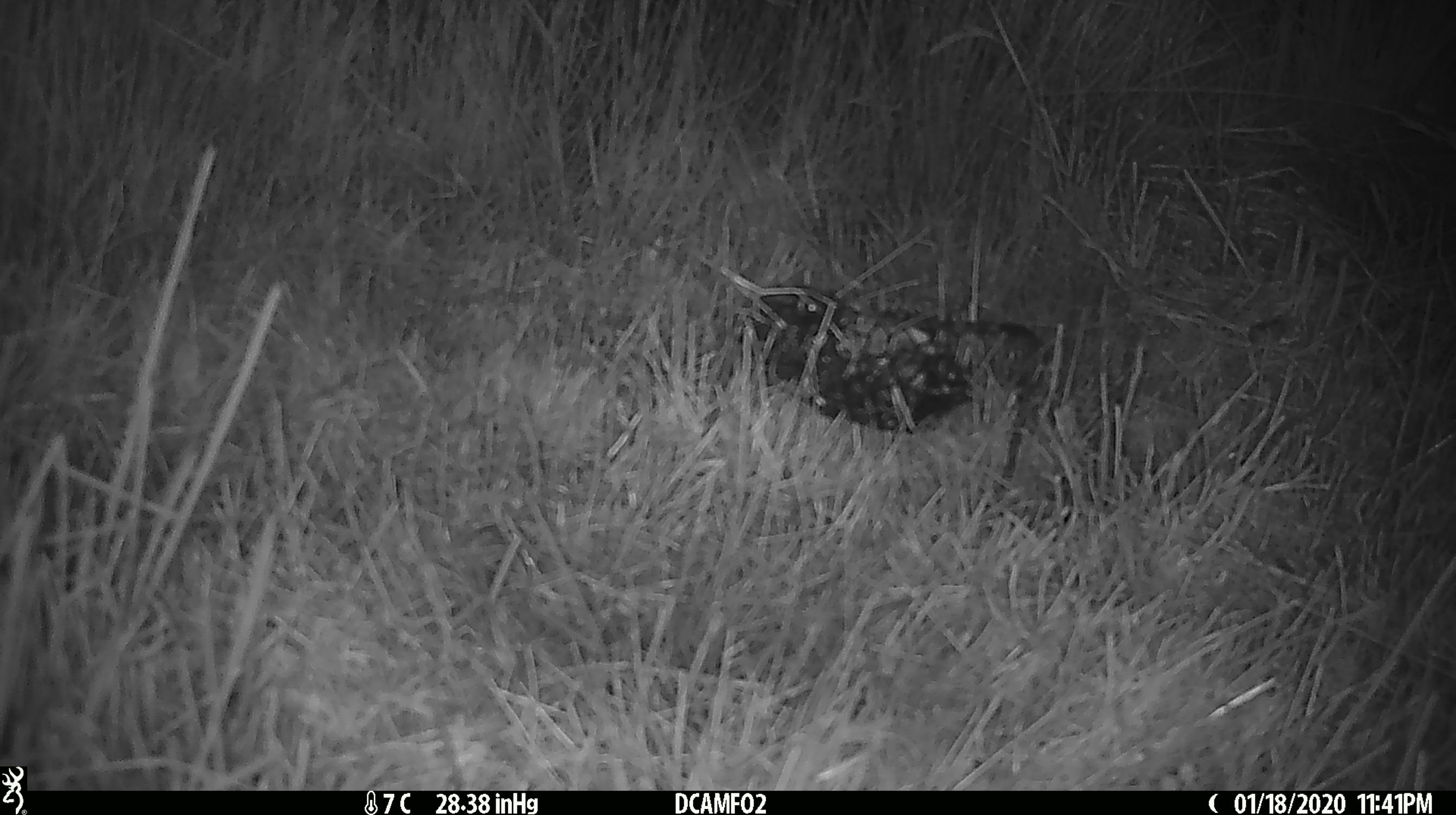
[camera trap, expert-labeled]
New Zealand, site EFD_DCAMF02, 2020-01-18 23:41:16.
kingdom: Animalia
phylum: Chordata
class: Mammalia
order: Rodentia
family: Muridae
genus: Mus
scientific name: Mus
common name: mouse